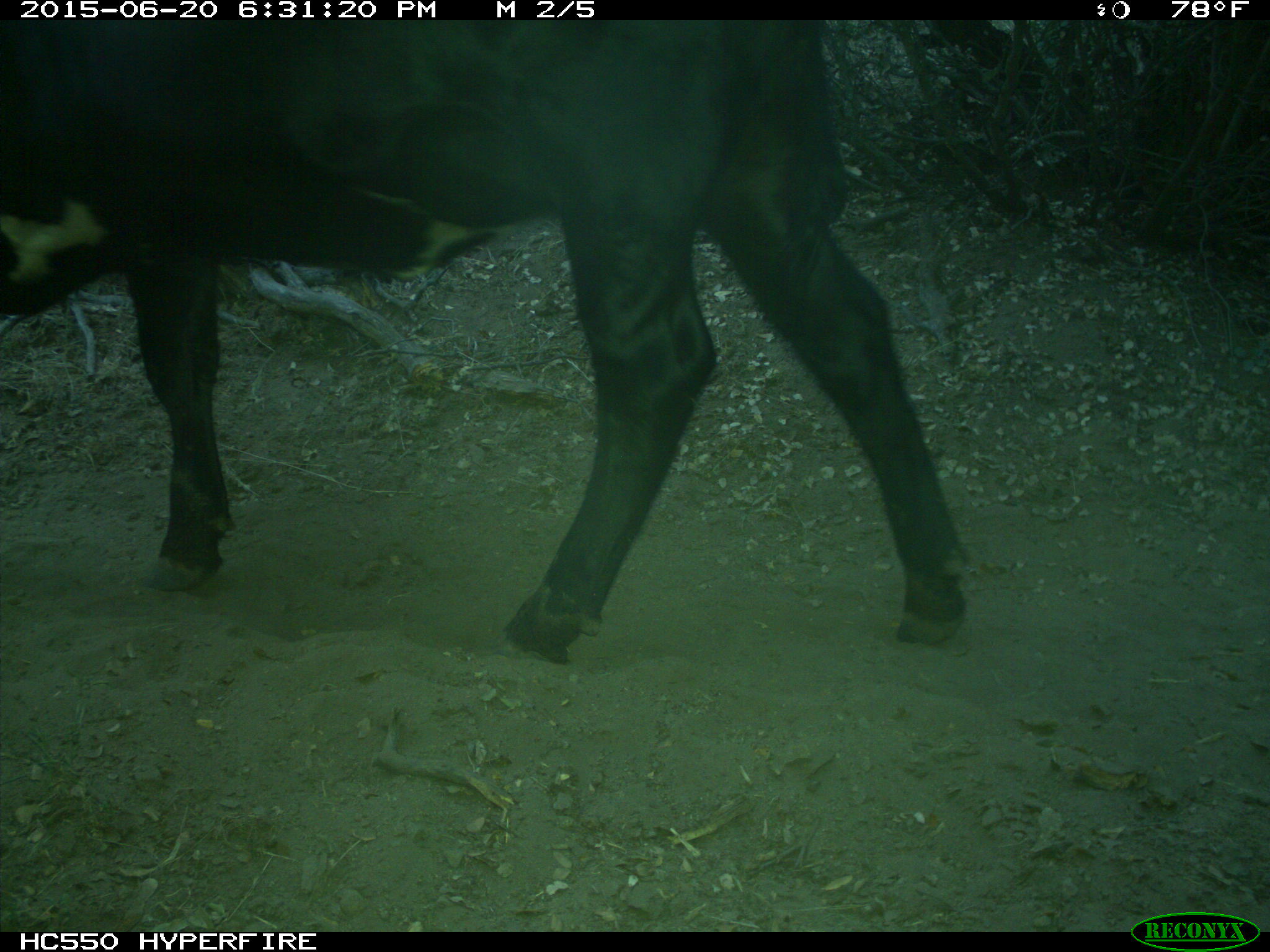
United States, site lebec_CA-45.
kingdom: Animalia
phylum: Chordata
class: Mammalia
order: Artiodactyla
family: Bovidae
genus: Bos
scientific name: Bos taurus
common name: domestic cow